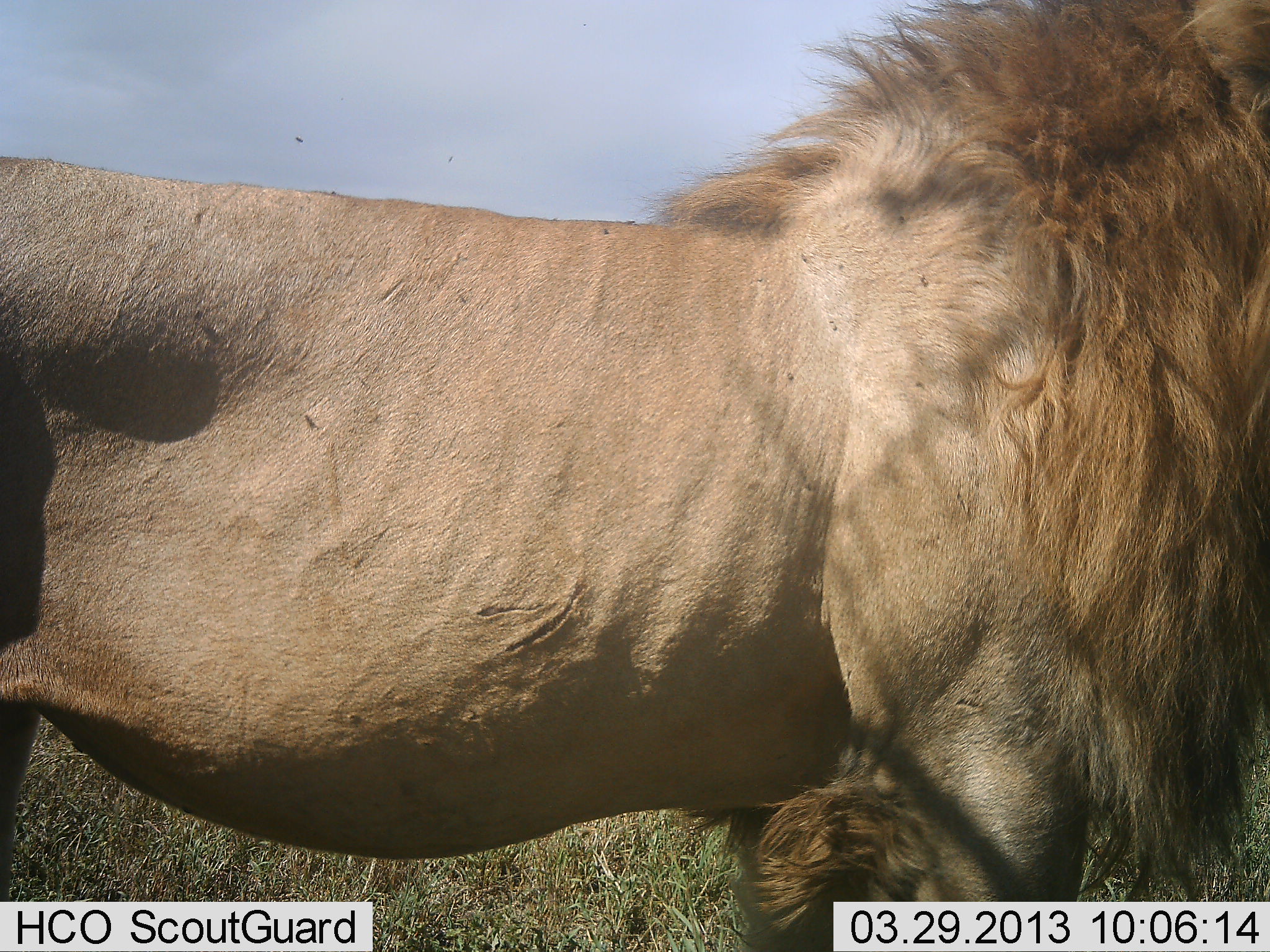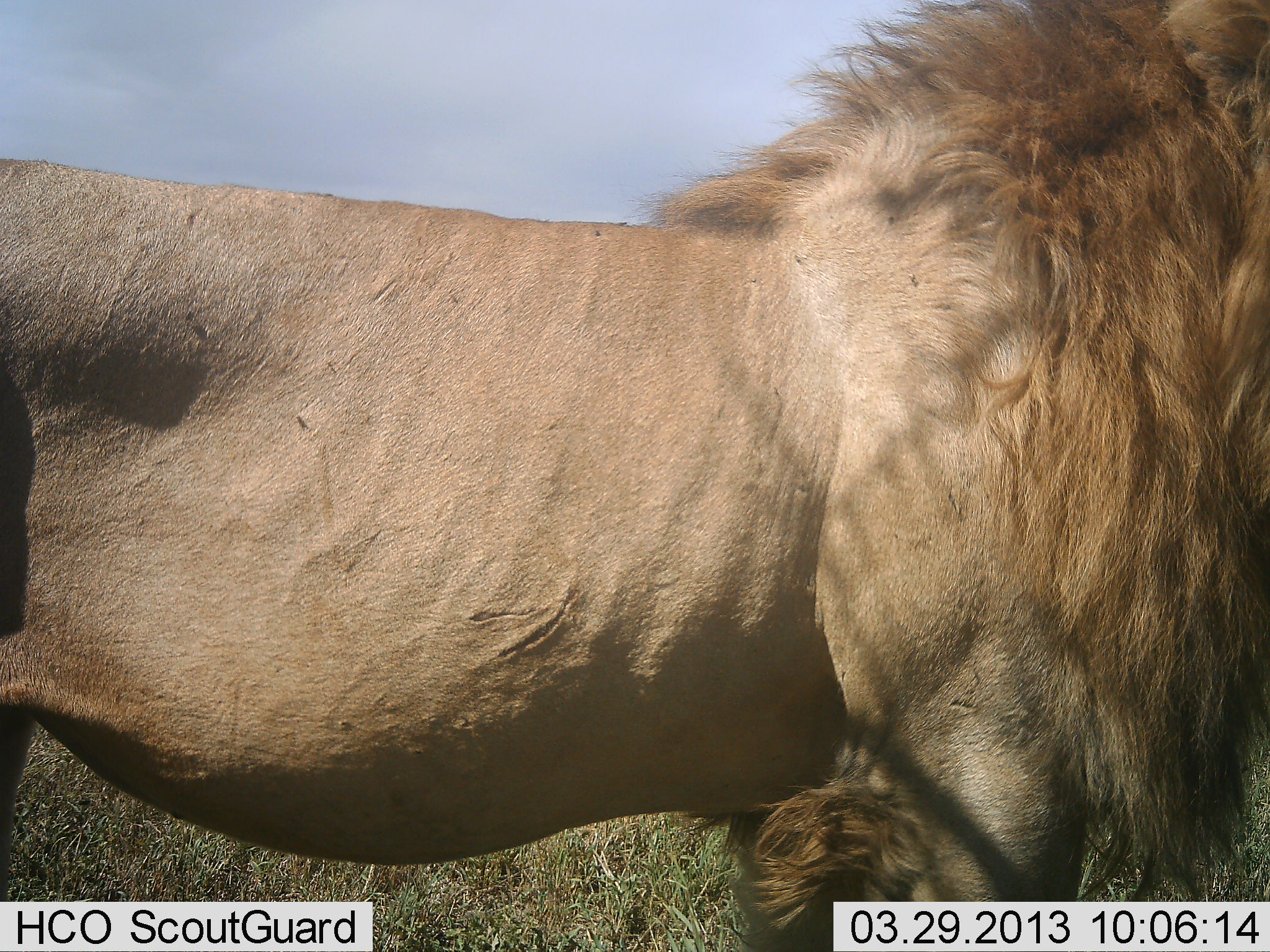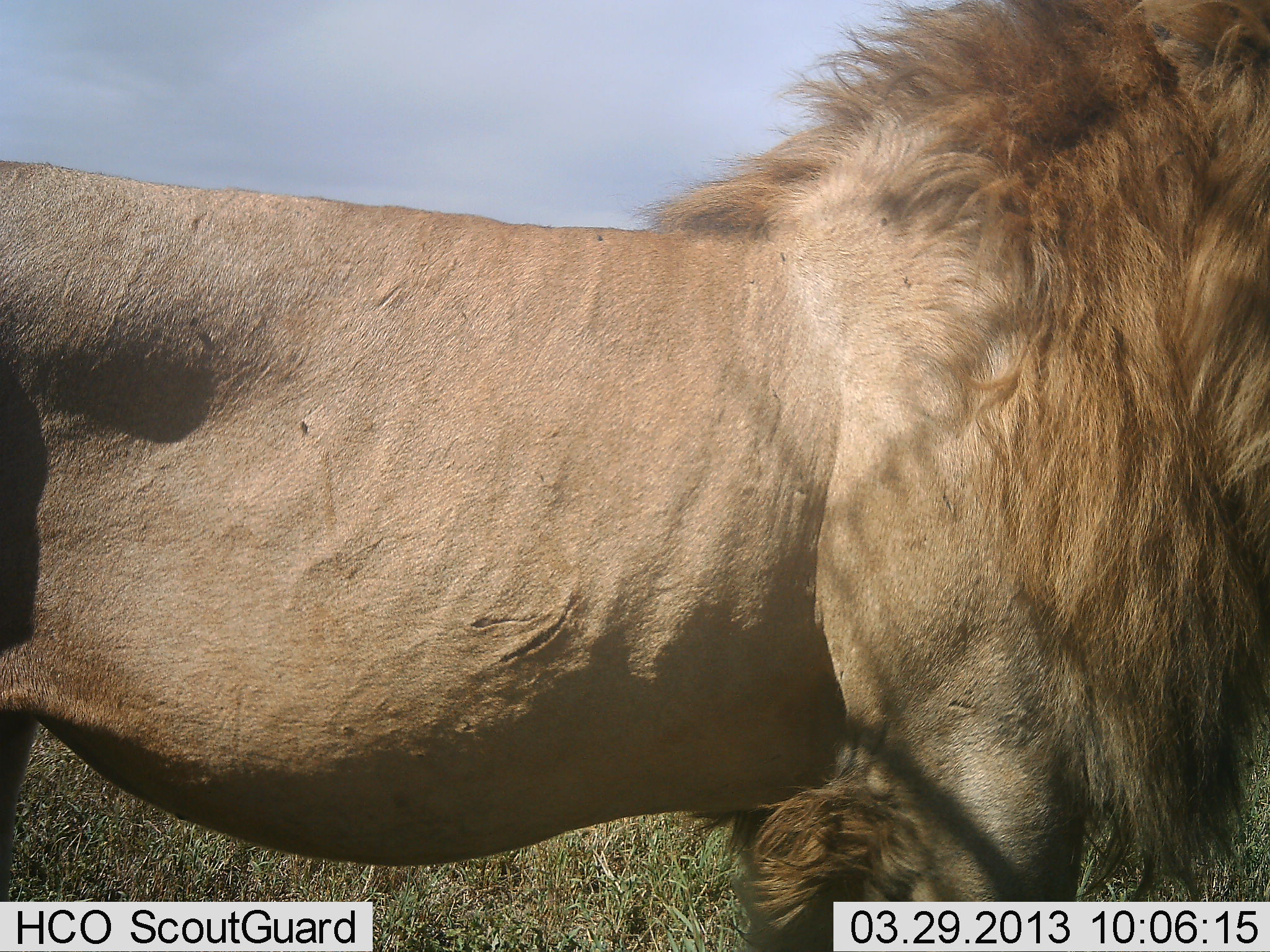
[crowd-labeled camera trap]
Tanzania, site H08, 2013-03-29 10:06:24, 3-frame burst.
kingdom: Animalia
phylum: Chordata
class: Mammalia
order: Carnivora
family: Felidae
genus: Panthera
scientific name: Panthera leo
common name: lion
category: lionmale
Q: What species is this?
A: Lionmale (lion) (Panthera leo).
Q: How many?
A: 1.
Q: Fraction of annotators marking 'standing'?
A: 97%.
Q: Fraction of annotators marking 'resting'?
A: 0%.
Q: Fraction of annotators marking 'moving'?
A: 6%.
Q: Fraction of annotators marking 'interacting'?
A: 0%.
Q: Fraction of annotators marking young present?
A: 0%.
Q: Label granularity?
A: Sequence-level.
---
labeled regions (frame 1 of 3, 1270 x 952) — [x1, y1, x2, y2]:
animal: [0, 0, 1269, 951]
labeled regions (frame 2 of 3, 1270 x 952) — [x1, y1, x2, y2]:
animal: [0, 1, 1269, 952]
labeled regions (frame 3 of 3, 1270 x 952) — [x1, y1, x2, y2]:
animal: [0, 0, 1269, 951]